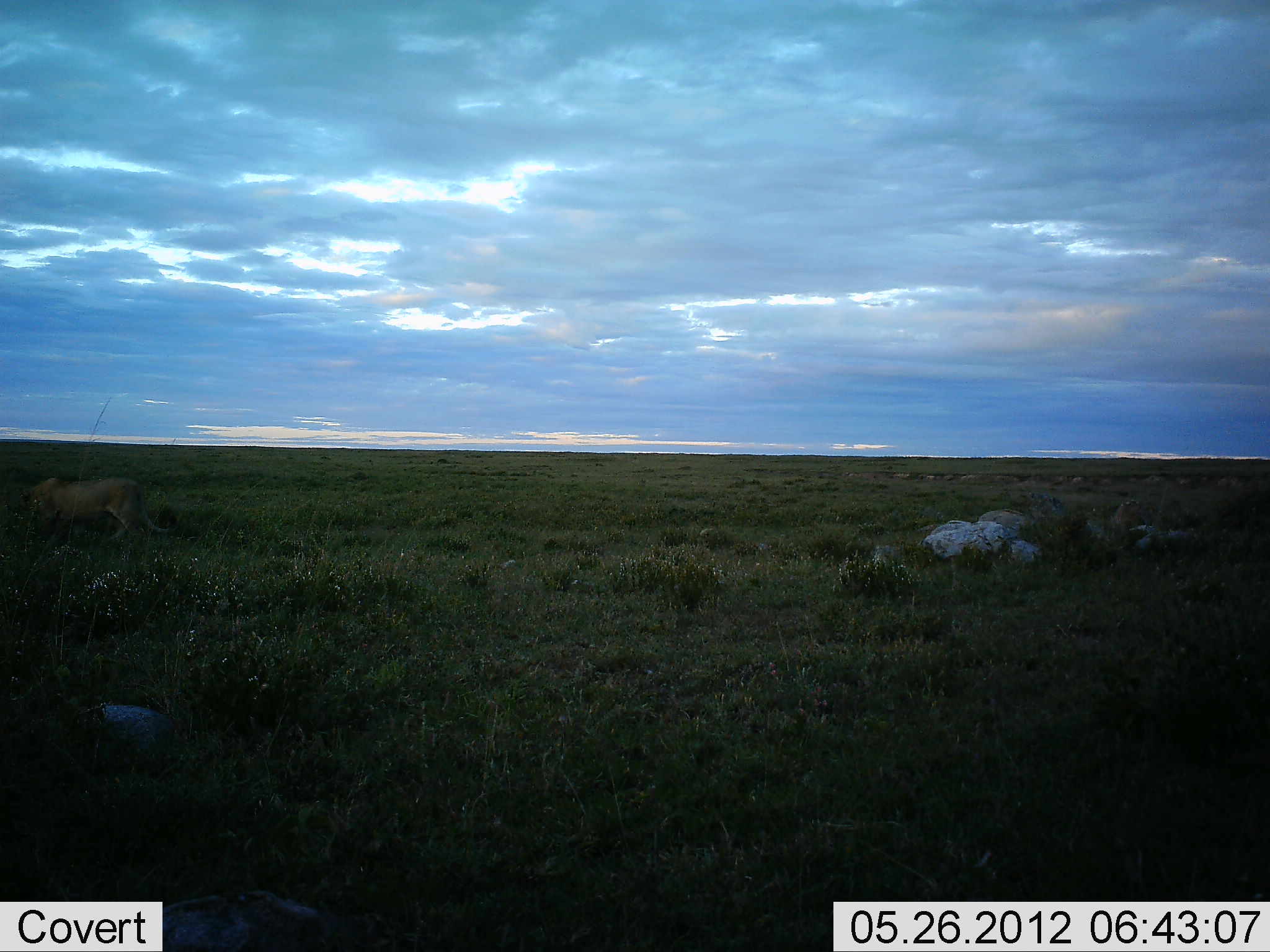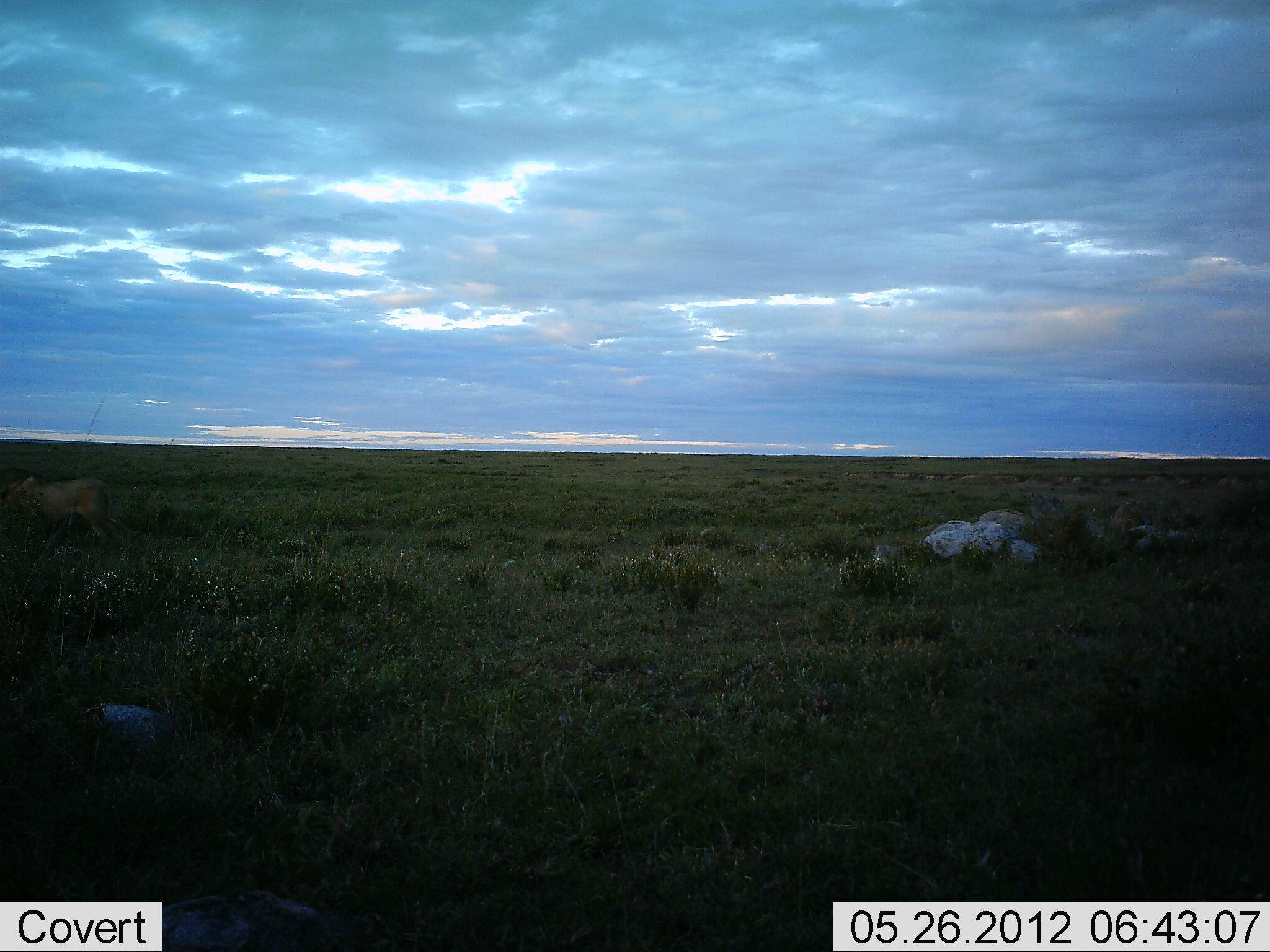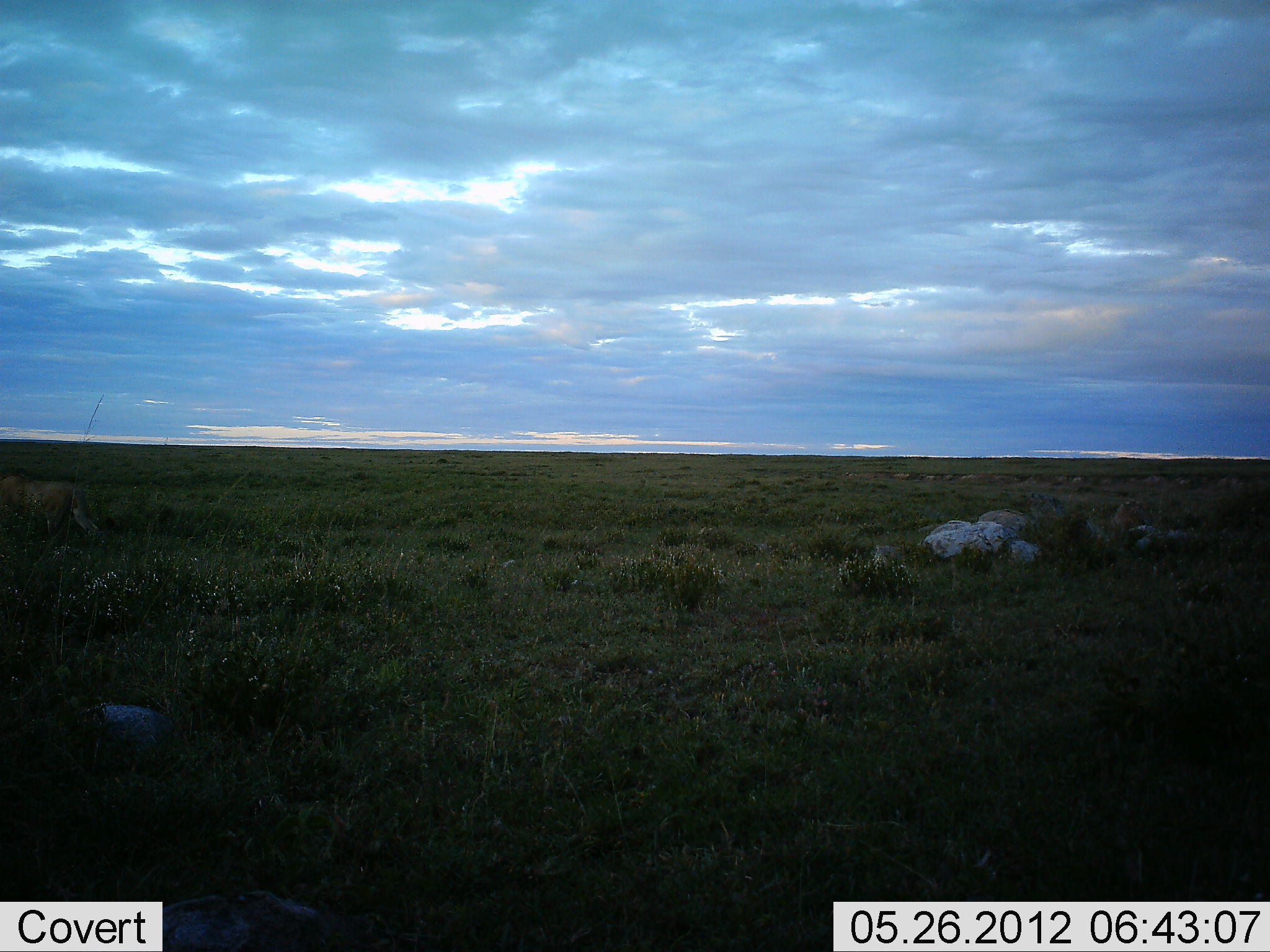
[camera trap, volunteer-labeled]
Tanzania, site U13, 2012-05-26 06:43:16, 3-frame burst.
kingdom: Animalia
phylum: Chordata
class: Mammalia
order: Carnivora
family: Felidae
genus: Panthera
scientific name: Panthera leo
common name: lion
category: lionfemale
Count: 1.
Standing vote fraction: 0%.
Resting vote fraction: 0%.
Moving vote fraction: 100%.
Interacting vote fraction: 0%.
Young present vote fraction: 0%.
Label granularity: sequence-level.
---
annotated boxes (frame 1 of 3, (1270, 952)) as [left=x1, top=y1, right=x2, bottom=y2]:
animal: [left=4, top=476, right=185, bottom=557]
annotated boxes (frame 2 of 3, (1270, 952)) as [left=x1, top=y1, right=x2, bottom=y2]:
animal: [left=0, top=476, right=134, bottom=547]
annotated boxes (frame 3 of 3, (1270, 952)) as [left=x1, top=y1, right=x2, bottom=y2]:
animal: [left=0, top=474, right=114, bottom=544]